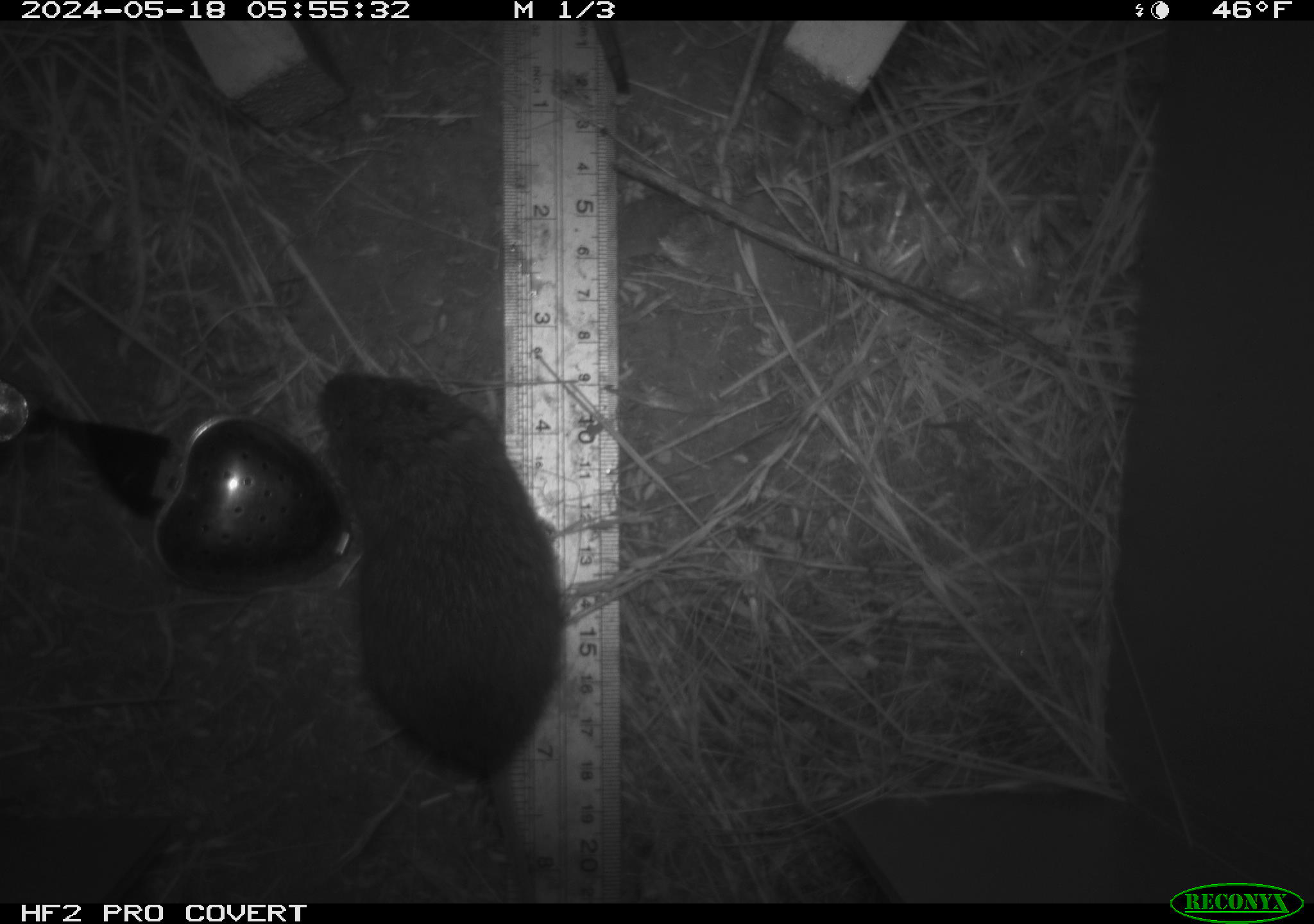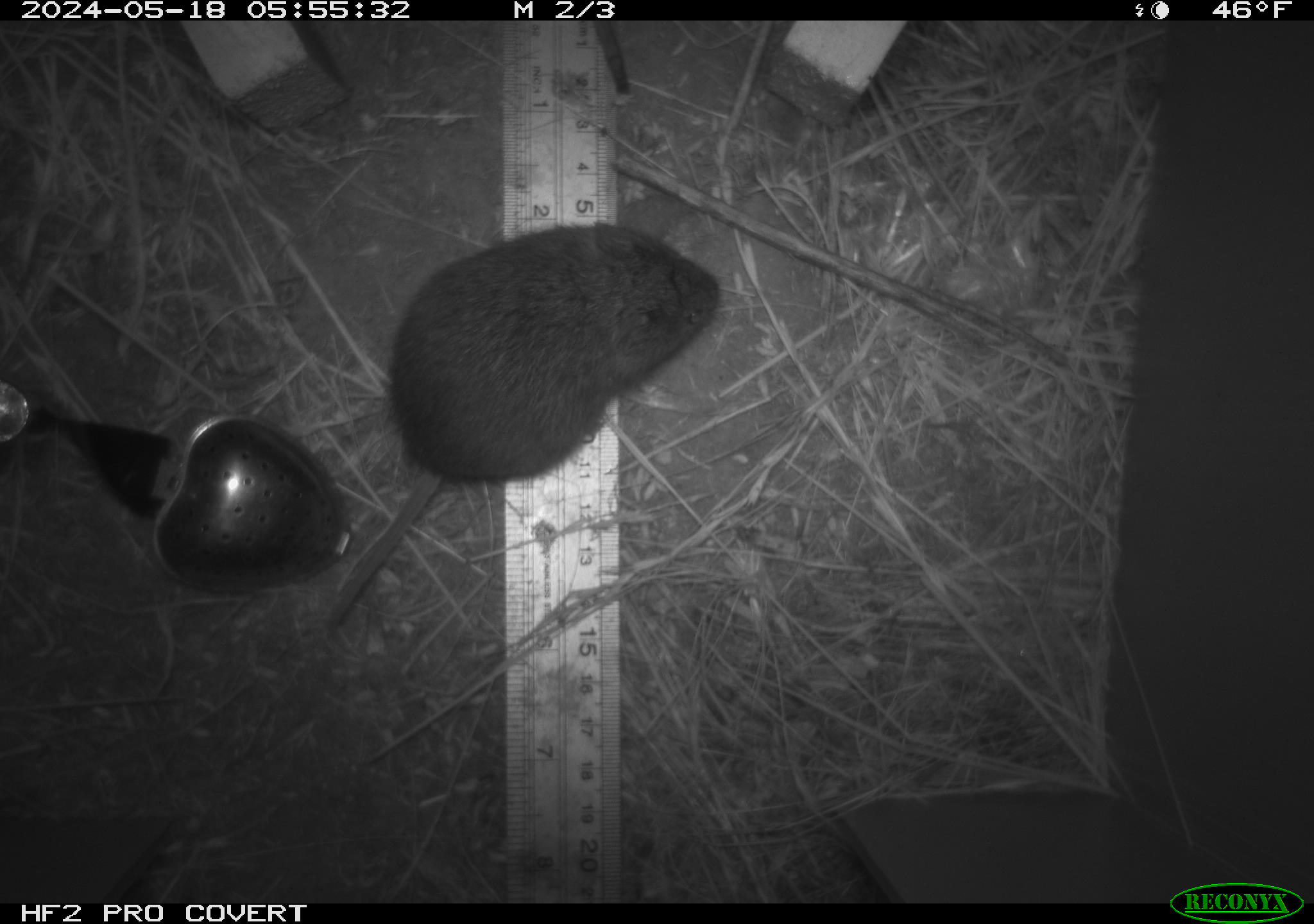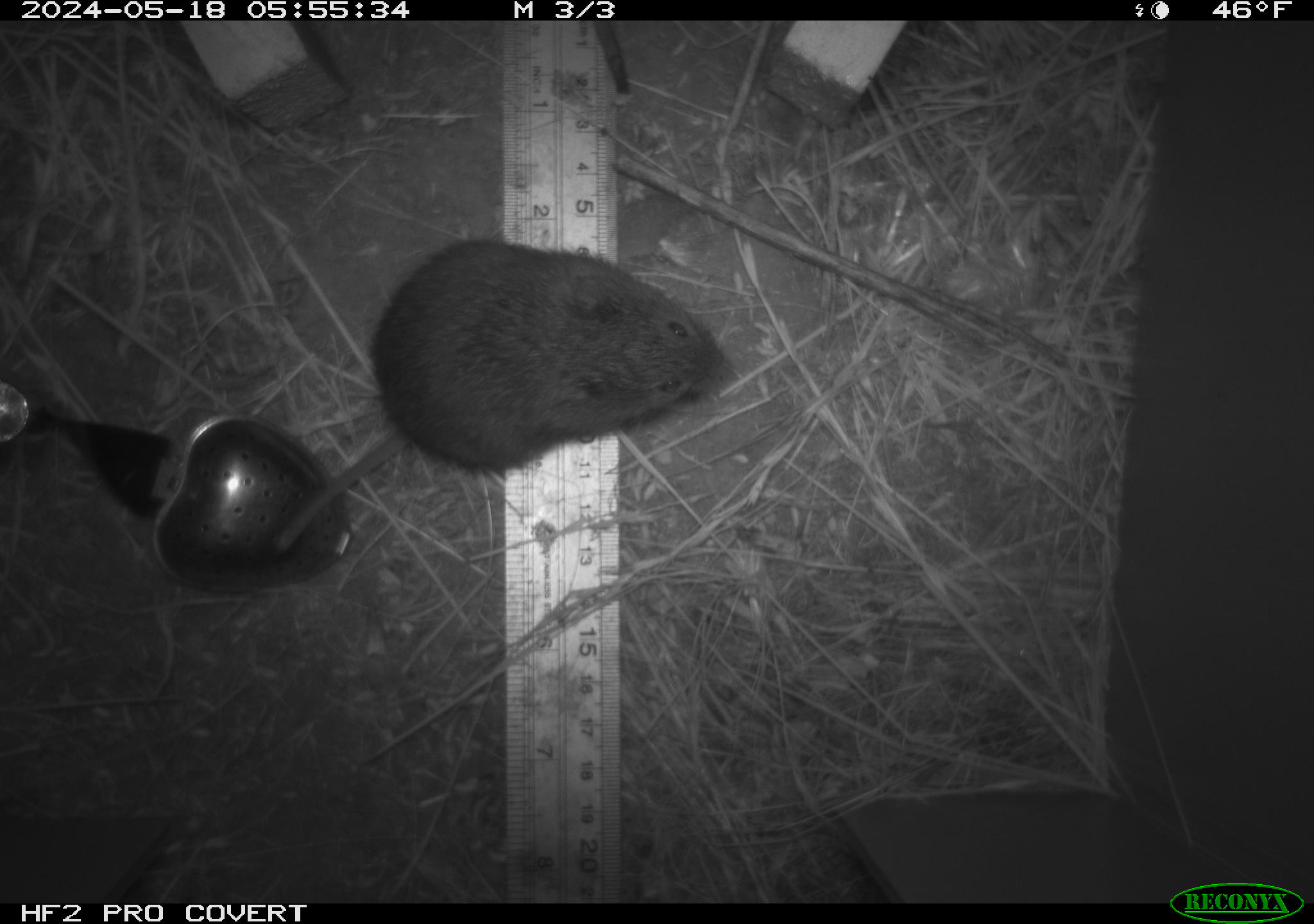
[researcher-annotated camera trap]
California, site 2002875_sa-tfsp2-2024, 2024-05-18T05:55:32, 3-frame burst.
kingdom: Animalia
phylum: Chordata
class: Mammalia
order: Rodentia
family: Cricetidae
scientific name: Arvicolinae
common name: voles, lemmings, and muskrats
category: arvicolinae subfamily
Arvicolinae subfamily (voles, lemmings, and muskrats) (Arvicolinae).